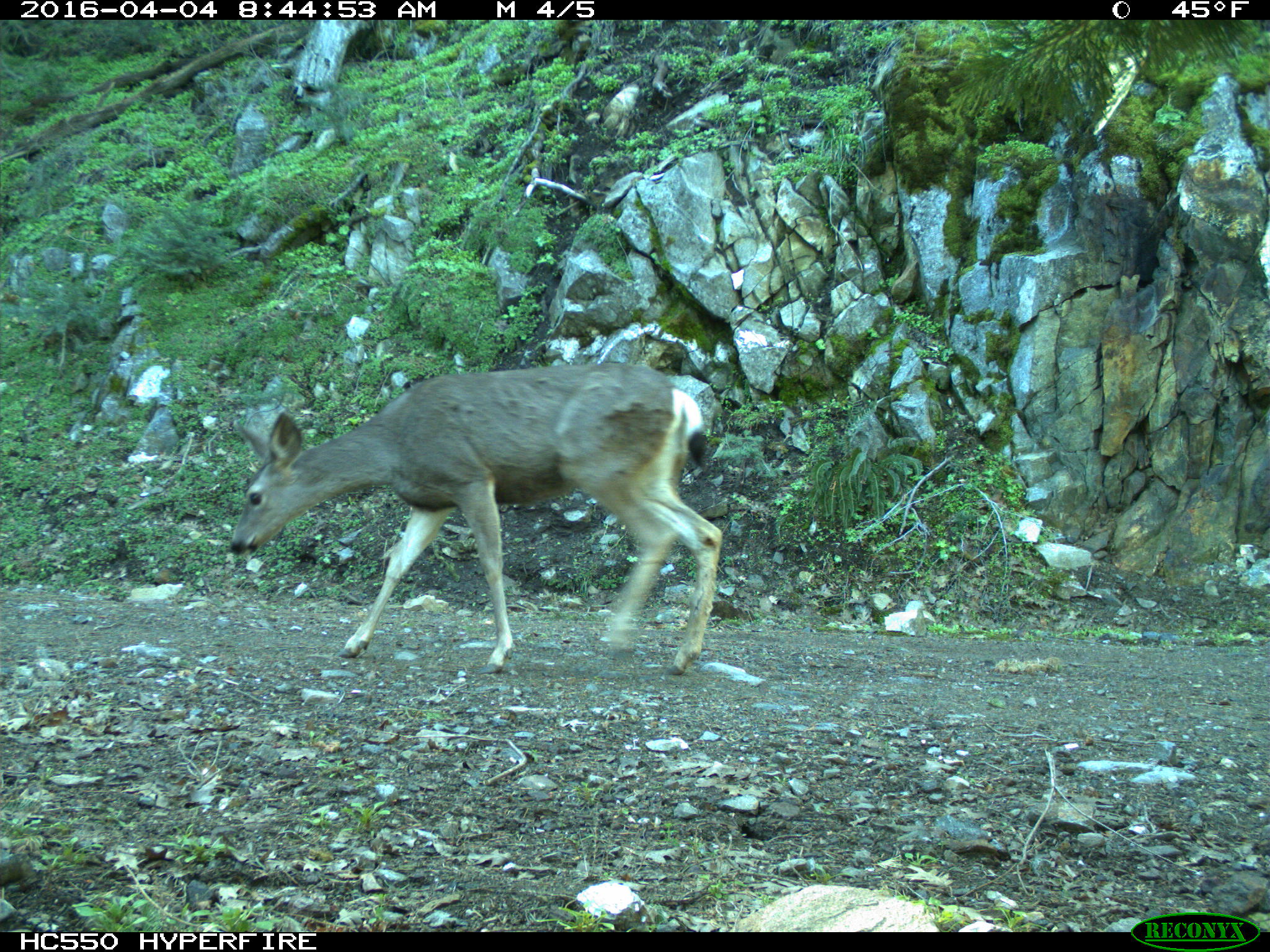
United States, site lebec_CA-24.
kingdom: Animalia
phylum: Chordata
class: Mammalia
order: Artiodactyla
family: Cervidae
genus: Odocoileus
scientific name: Odocoileus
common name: deer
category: unidentified deer